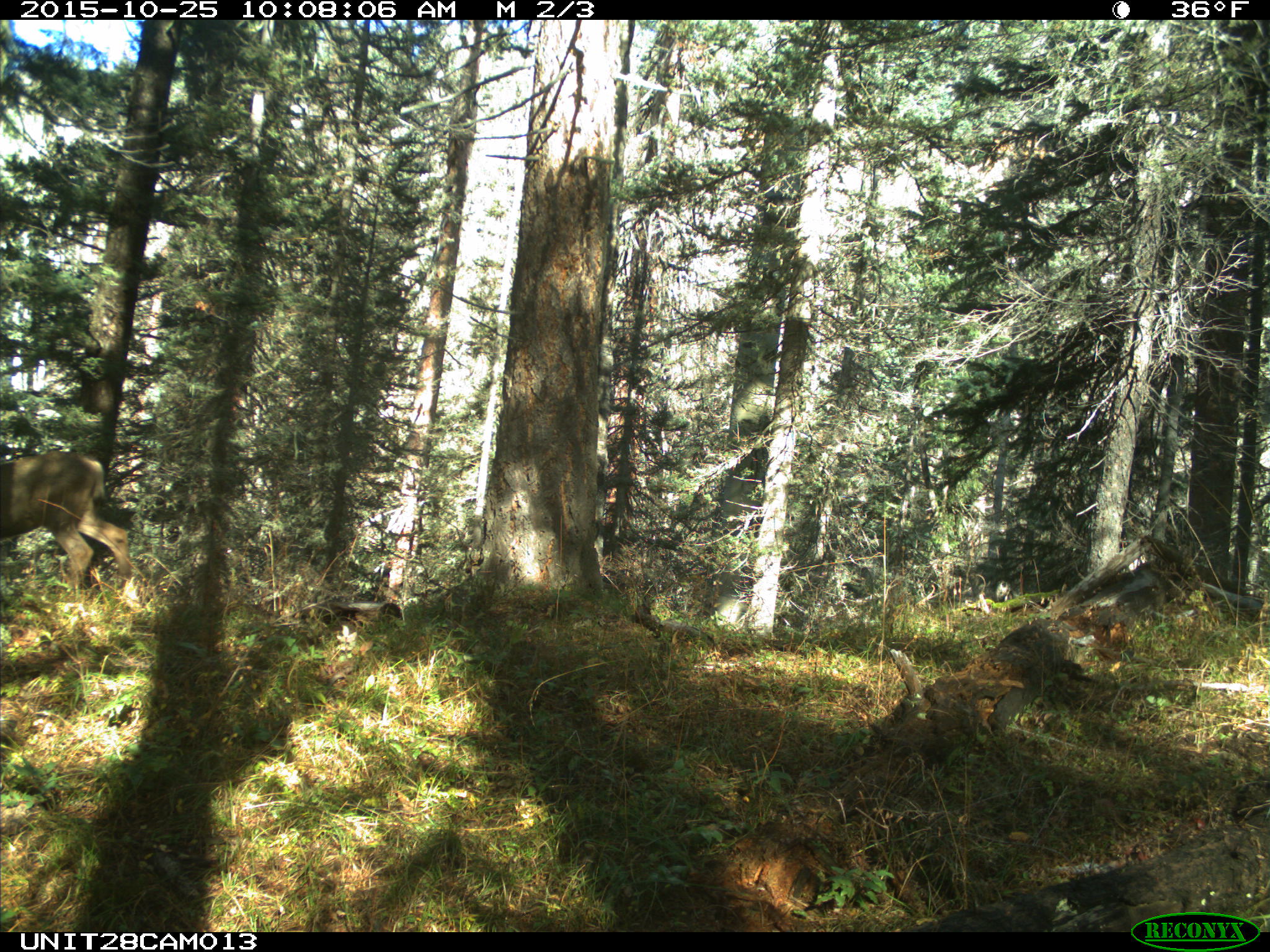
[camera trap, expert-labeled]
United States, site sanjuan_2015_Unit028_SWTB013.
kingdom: Animalia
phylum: Chordata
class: Mammalia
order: Artiodactyla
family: Cervidae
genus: Odocoileus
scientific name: Odocoileus hemionus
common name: mule deer